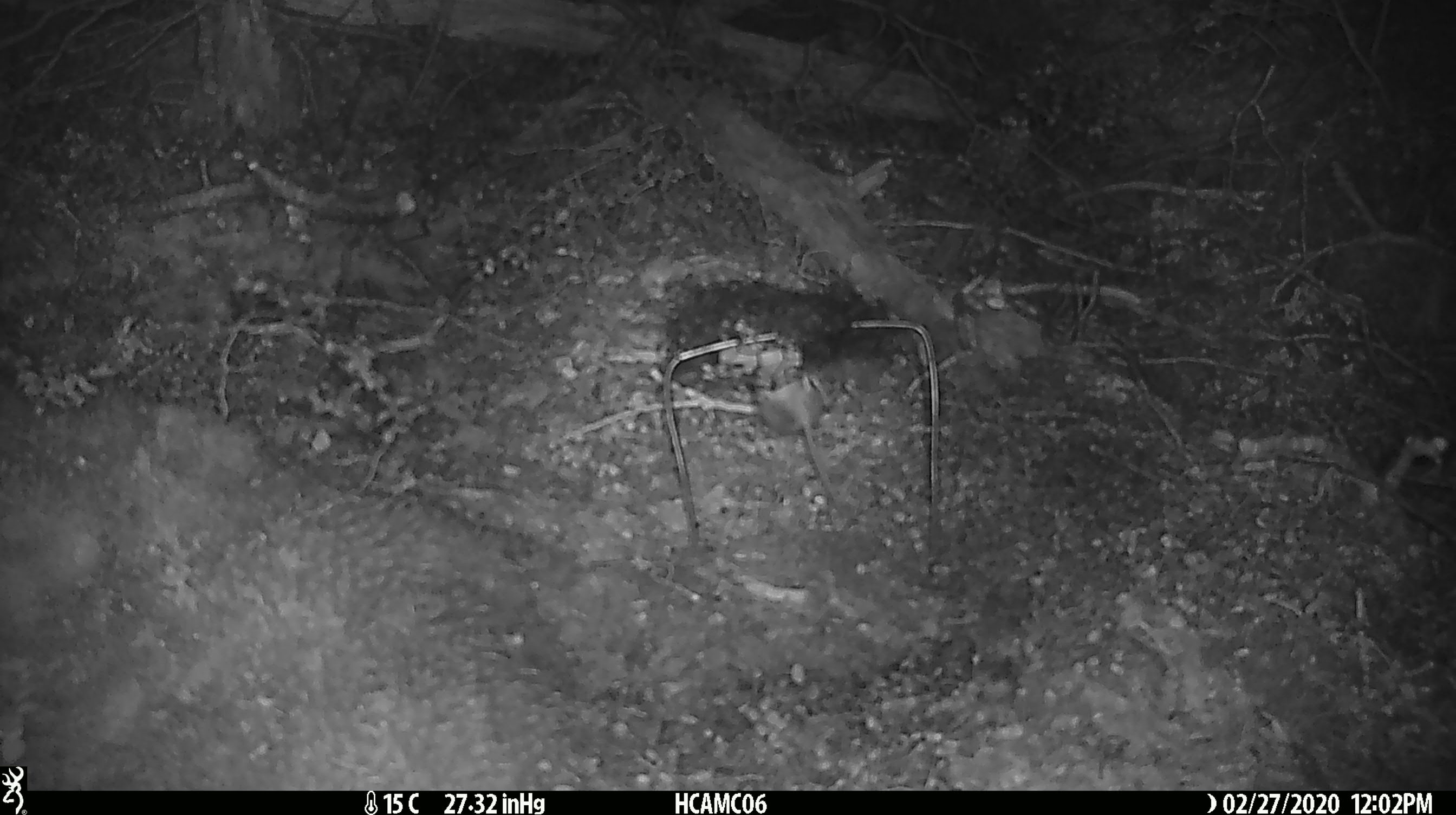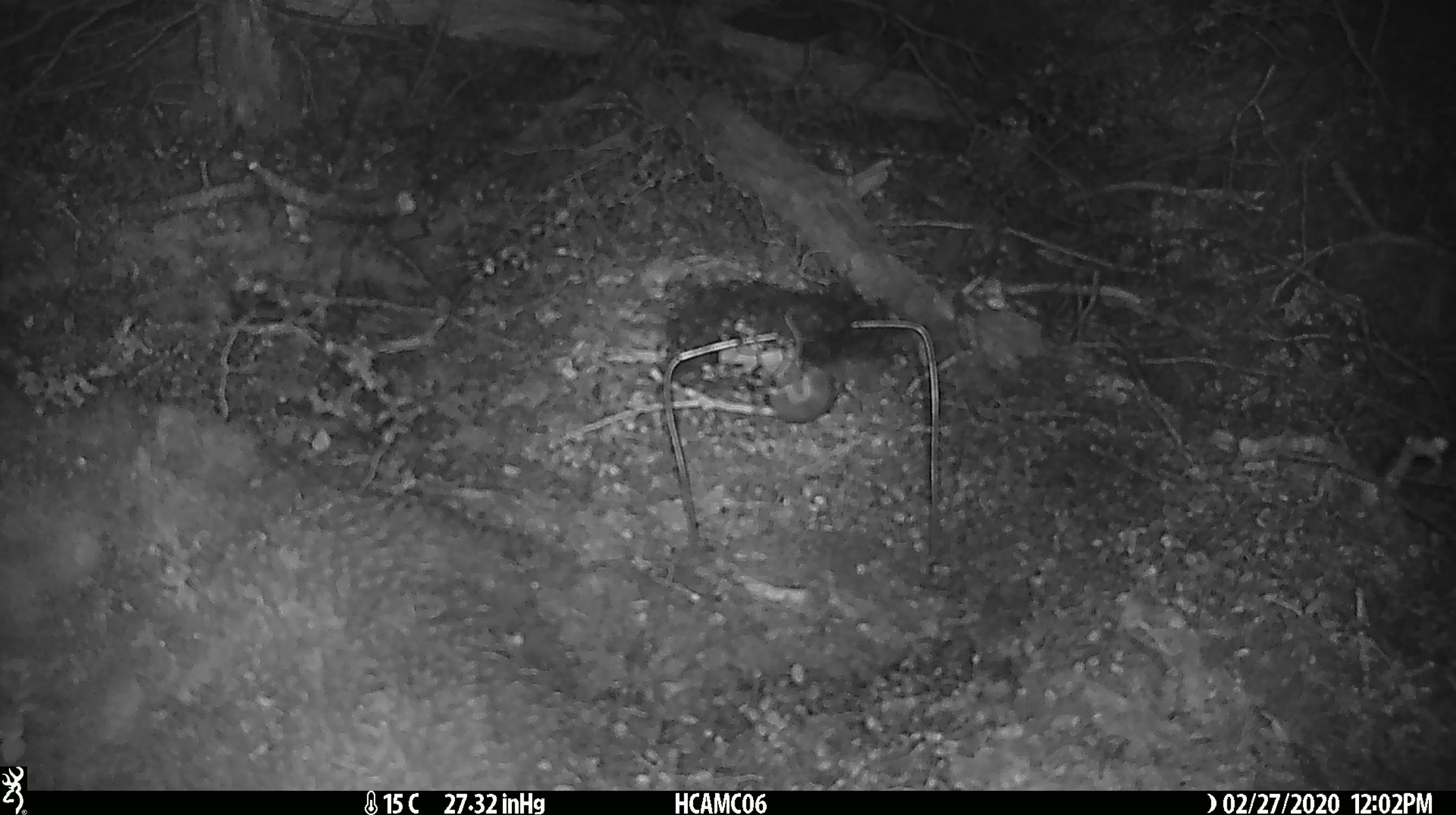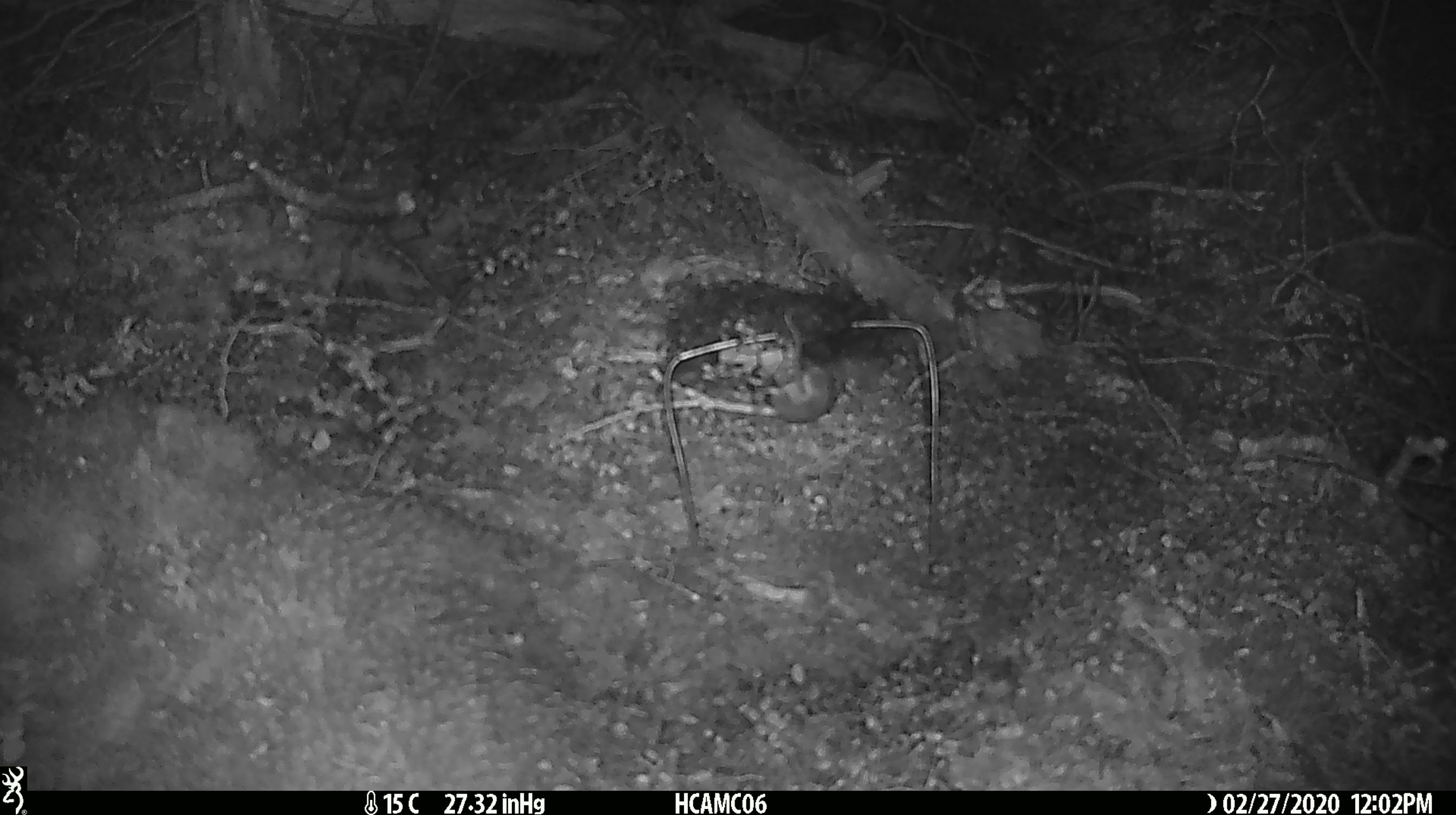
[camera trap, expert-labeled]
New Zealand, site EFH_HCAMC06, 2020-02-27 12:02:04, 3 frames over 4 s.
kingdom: Animalia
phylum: Chordata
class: Mammalia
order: Rodentia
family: Muridae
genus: Mus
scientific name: Mus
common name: mouse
Mouse (Mus).